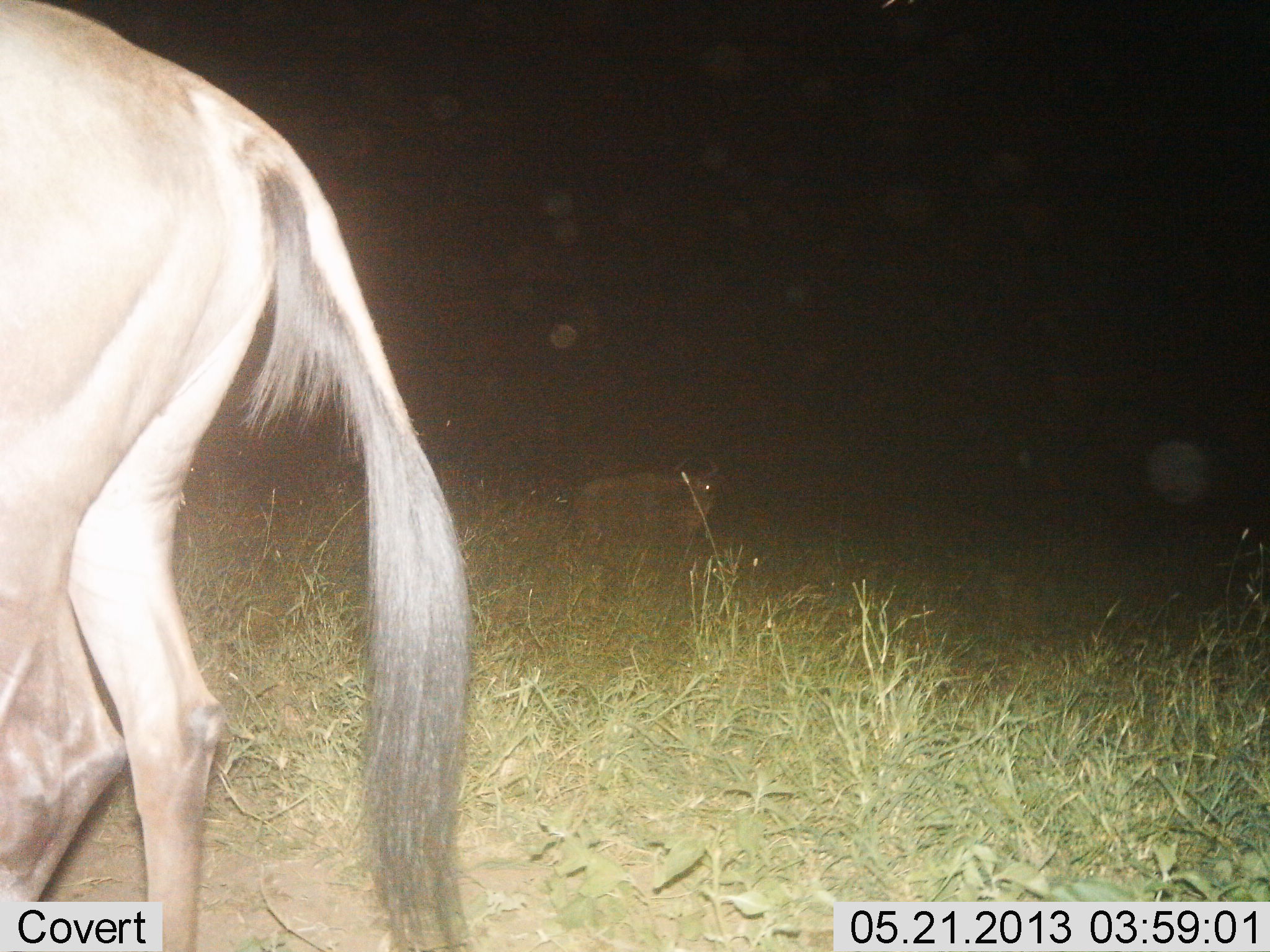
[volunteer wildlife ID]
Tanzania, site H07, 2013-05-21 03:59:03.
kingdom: Animalia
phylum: Chordata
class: Mammalia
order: Artiodactyla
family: Bovidae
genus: Connochaetes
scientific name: Connochaetes taurinus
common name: blue wildebeest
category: wildebeest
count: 2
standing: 79%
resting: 7%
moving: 14%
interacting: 0%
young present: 0%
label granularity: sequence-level